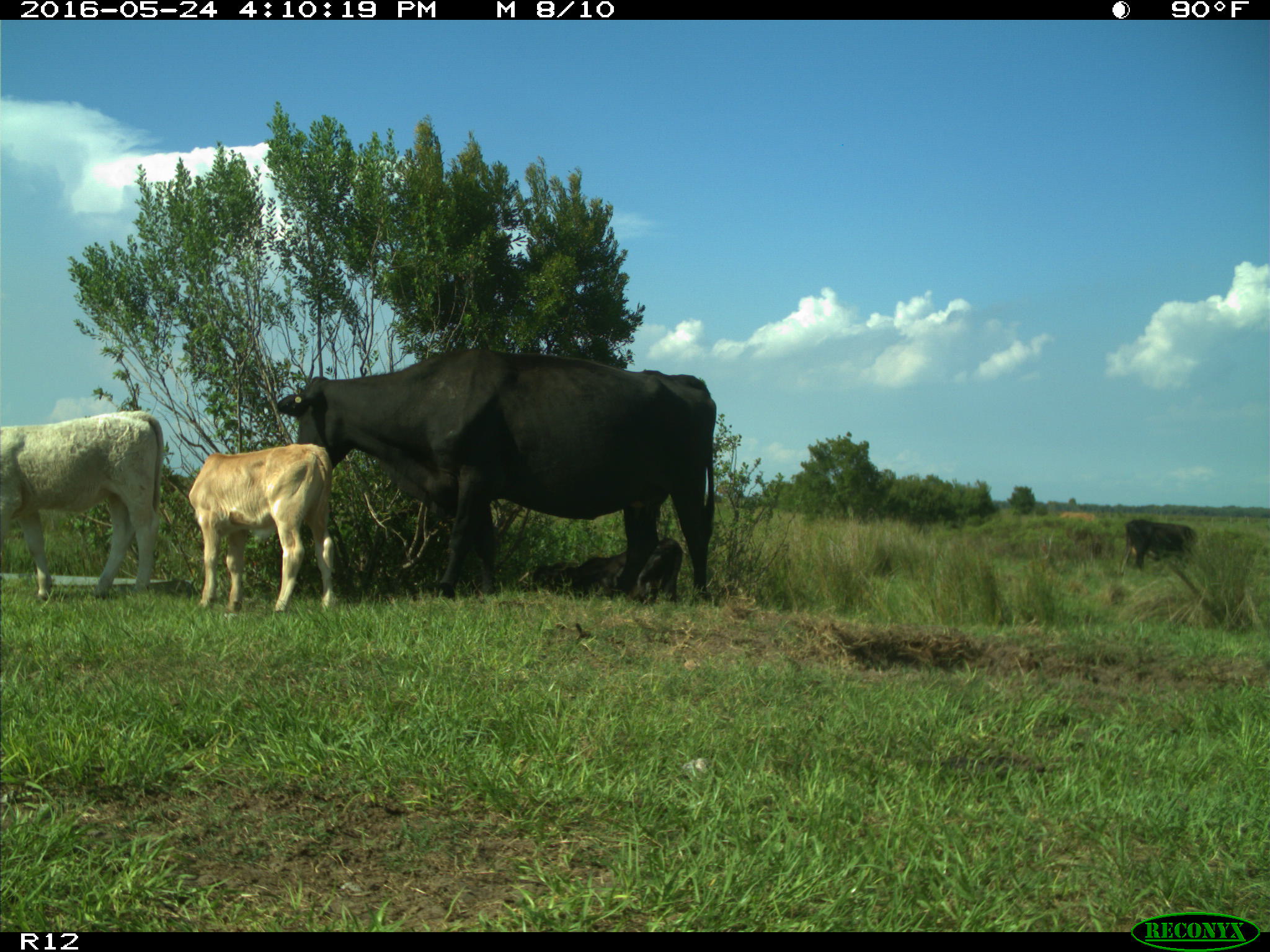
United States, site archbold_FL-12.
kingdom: Animalia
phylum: Chordata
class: Mammalia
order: Artiodactyla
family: Bovidae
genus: Bos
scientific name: Bos taurus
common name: domestic cow